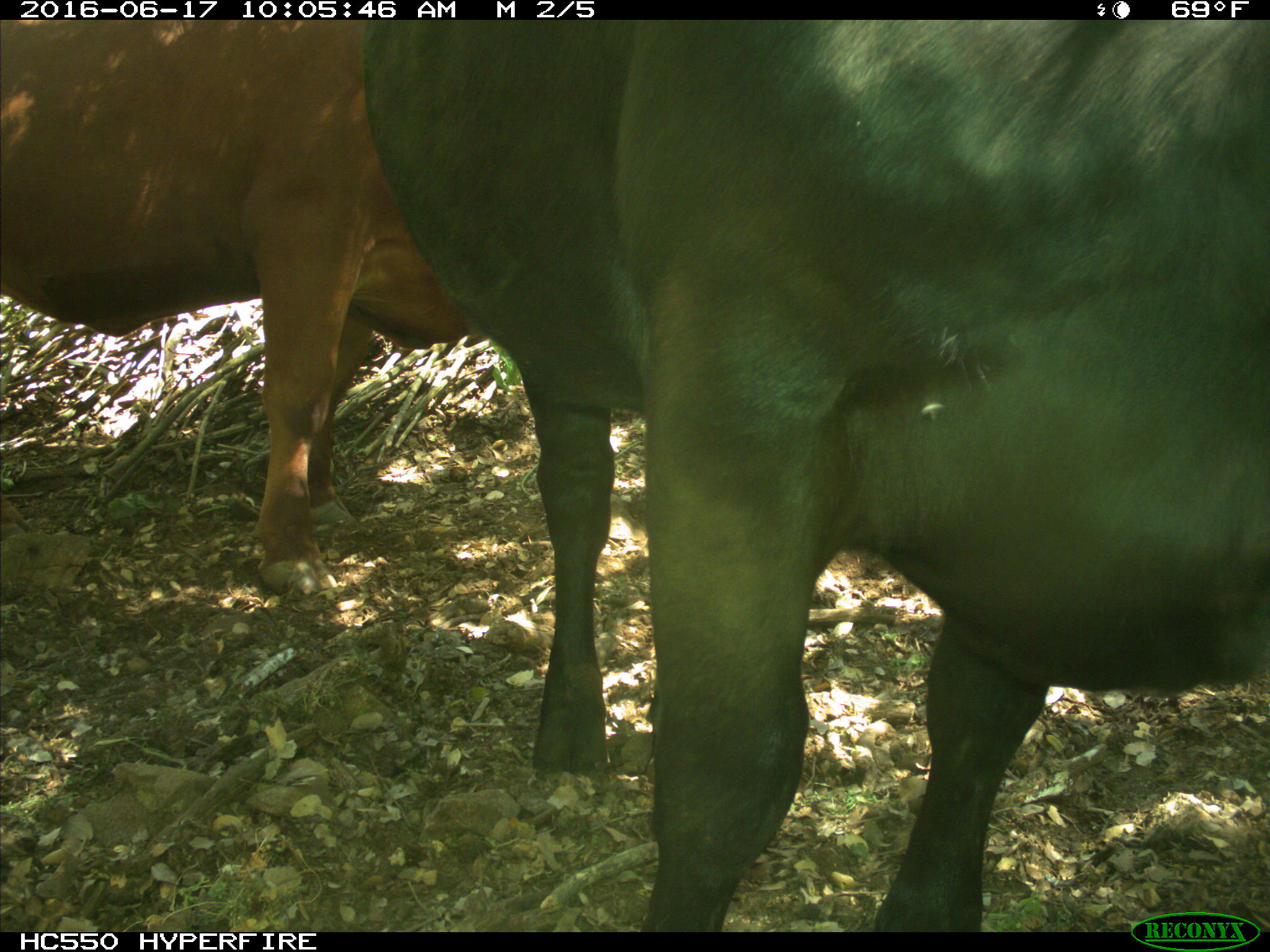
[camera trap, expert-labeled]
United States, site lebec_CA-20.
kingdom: Animalia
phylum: Chordata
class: Mammalia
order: Artiodactyla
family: Bovidae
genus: Bos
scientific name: Bos taurus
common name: domestic cow